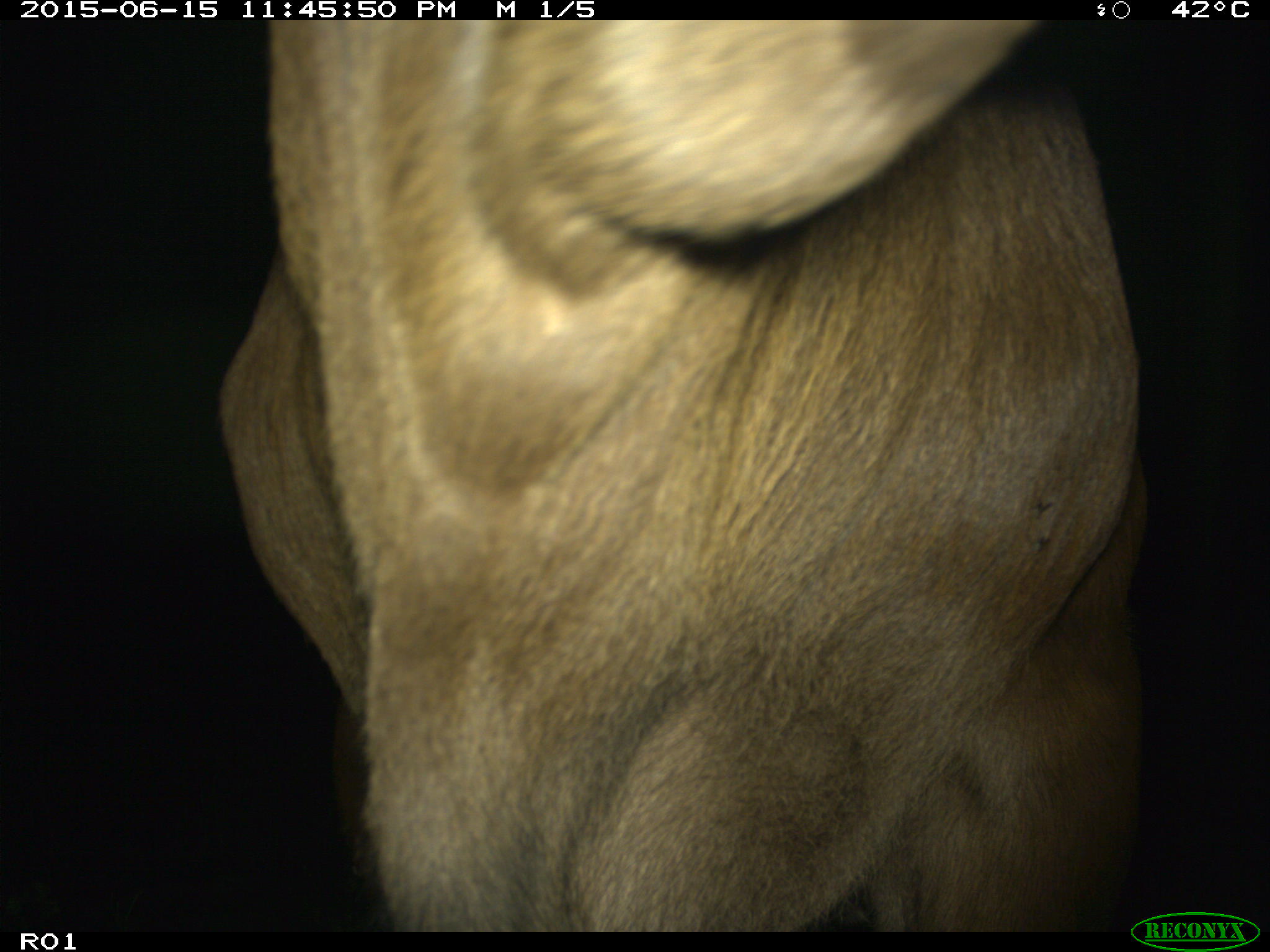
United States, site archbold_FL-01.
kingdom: Animalia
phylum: Chordata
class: Mammalia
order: Artiodactyla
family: Bovidae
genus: Bos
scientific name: Bos taurus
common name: domestic cow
Bos taurus (domestic cow).